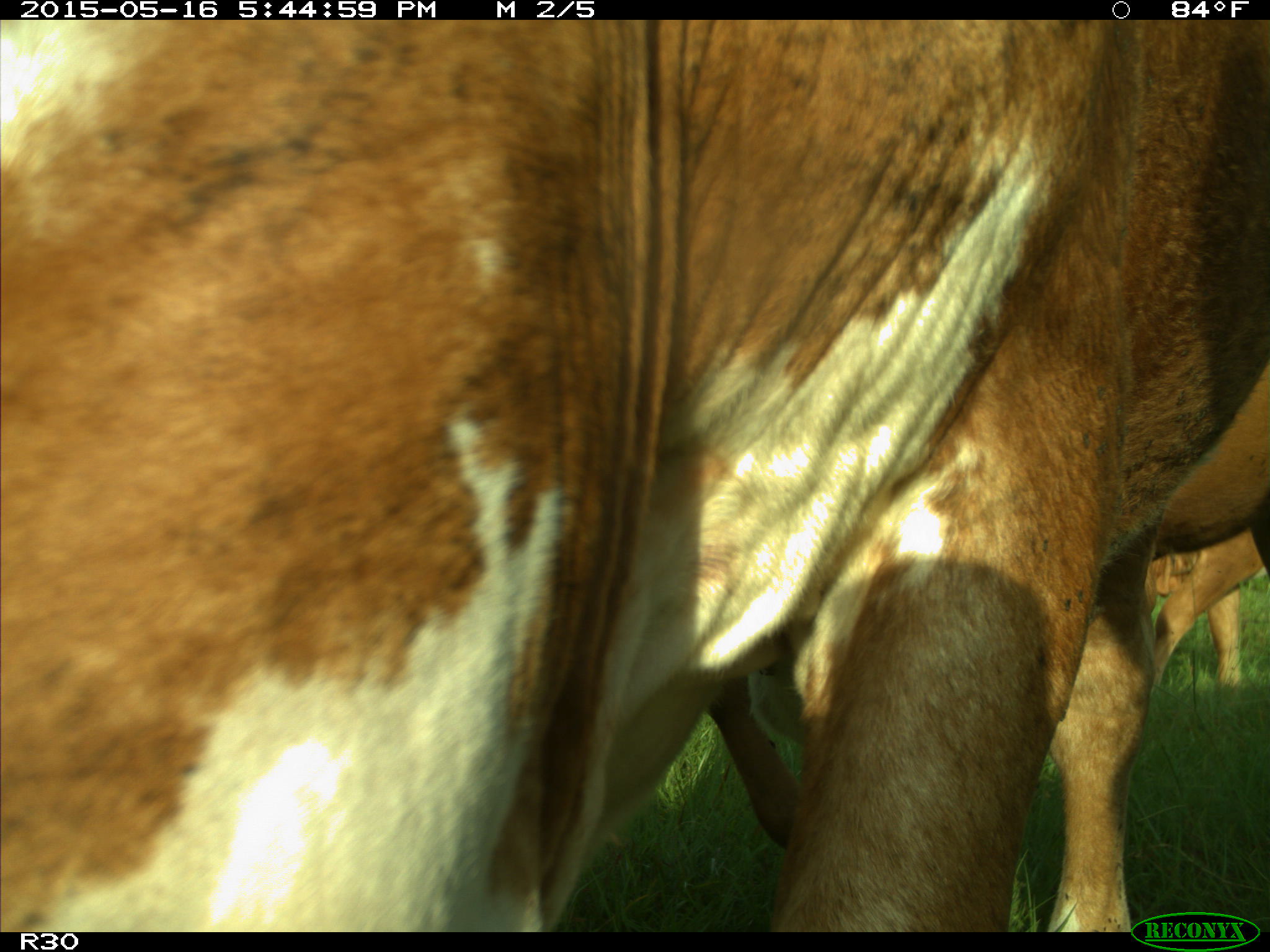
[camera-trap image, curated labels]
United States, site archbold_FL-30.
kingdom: Animalia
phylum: Chordata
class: Mammalia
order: Artiodactyla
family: Bovidae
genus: Bos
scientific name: Bos taurus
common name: domestic cow